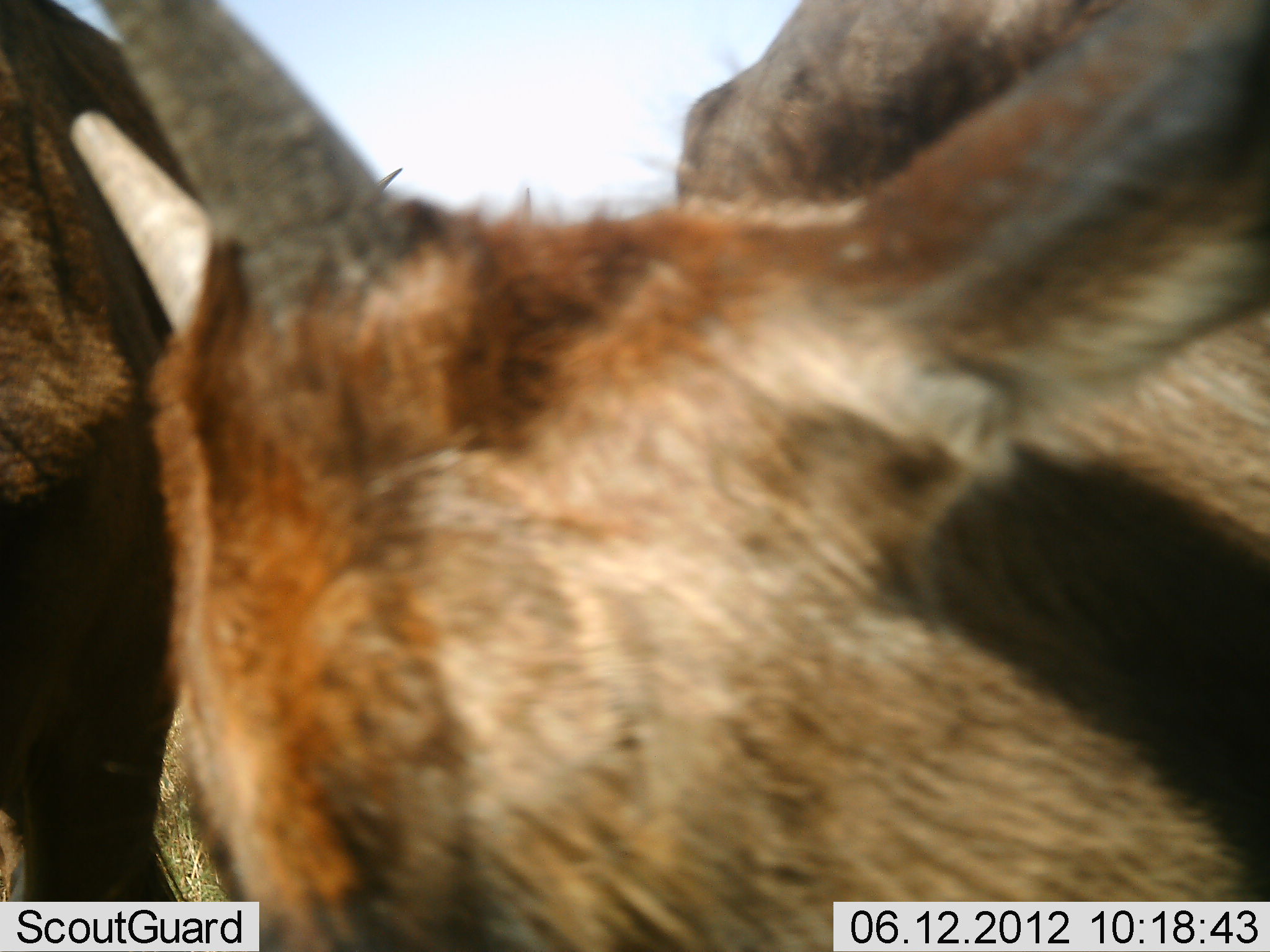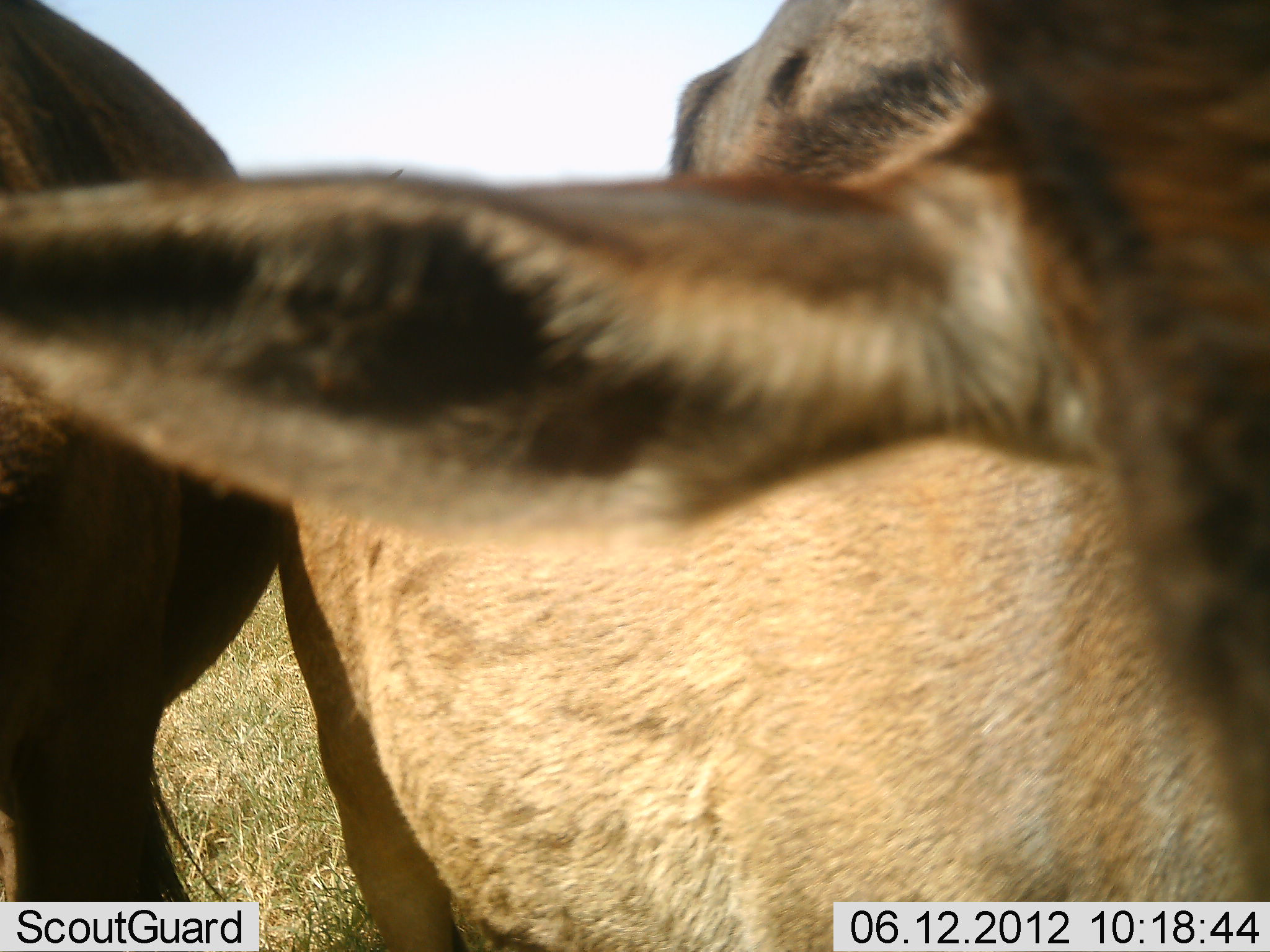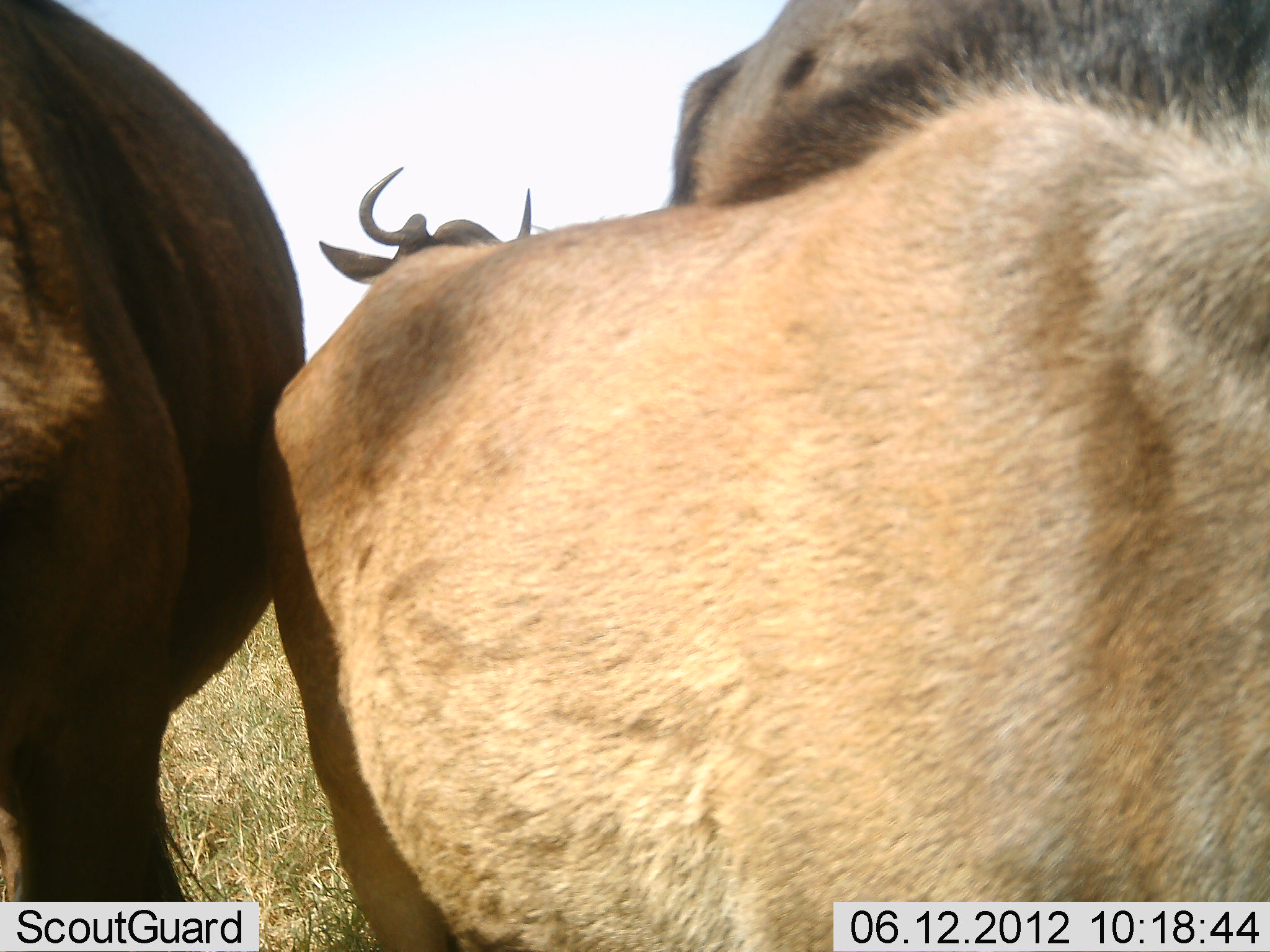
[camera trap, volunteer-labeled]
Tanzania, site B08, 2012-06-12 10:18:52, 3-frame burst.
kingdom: Animalia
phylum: Chordata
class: Mammalia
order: Artiodactyla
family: Bovidae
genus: Connochaetes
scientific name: Connochaetes taurinus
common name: blue wildebeest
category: wildebeest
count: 3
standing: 100%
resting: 0%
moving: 18%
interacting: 18%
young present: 36%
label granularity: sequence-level